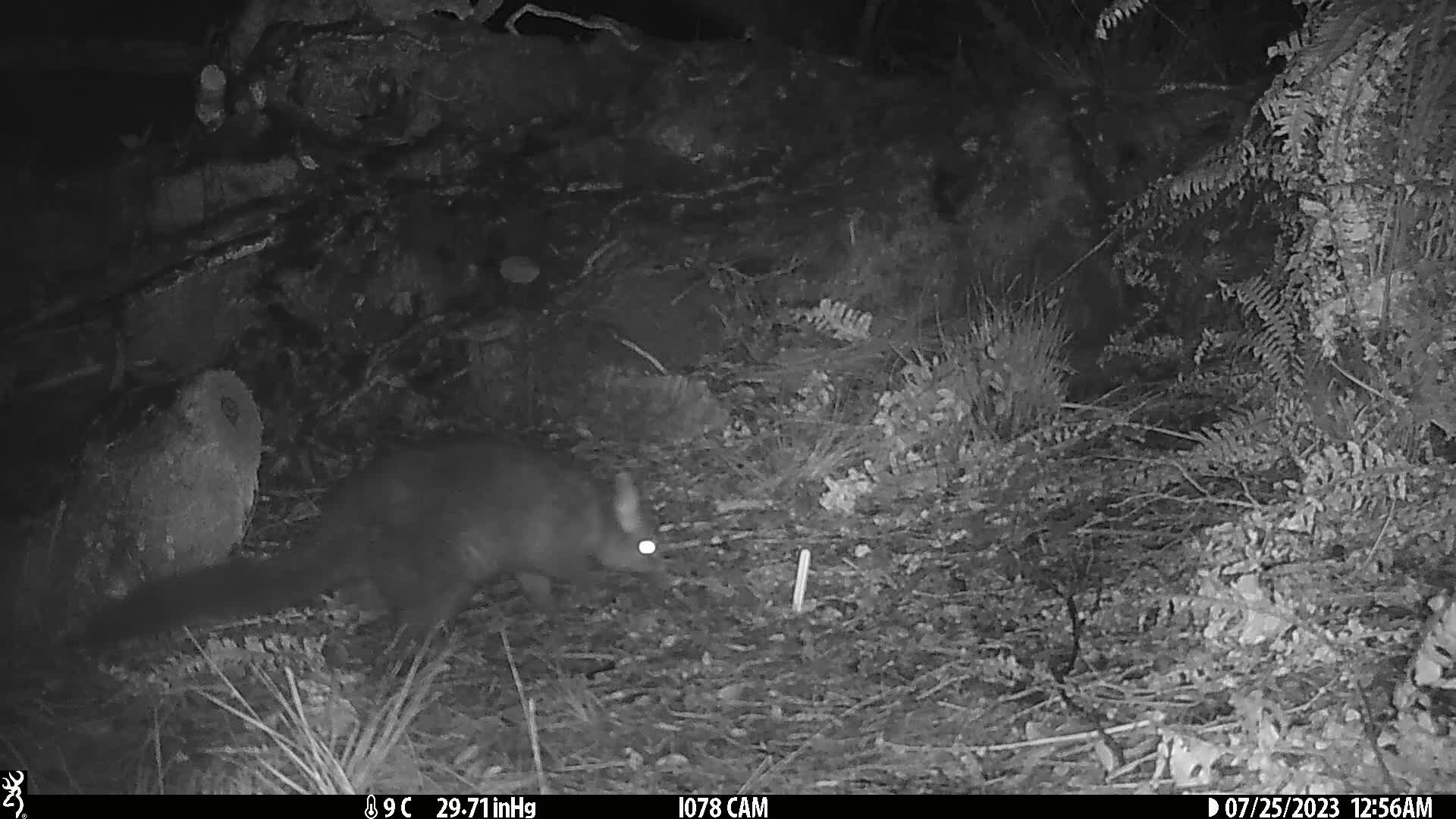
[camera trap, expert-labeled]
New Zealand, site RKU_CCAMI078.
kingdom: Animalia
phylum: Chordata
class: Mammalia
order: Diprotodontia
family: Phalangeridae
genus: Trichosurus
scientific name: Trichosurus vulpecula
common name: common brushtail possum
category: possum